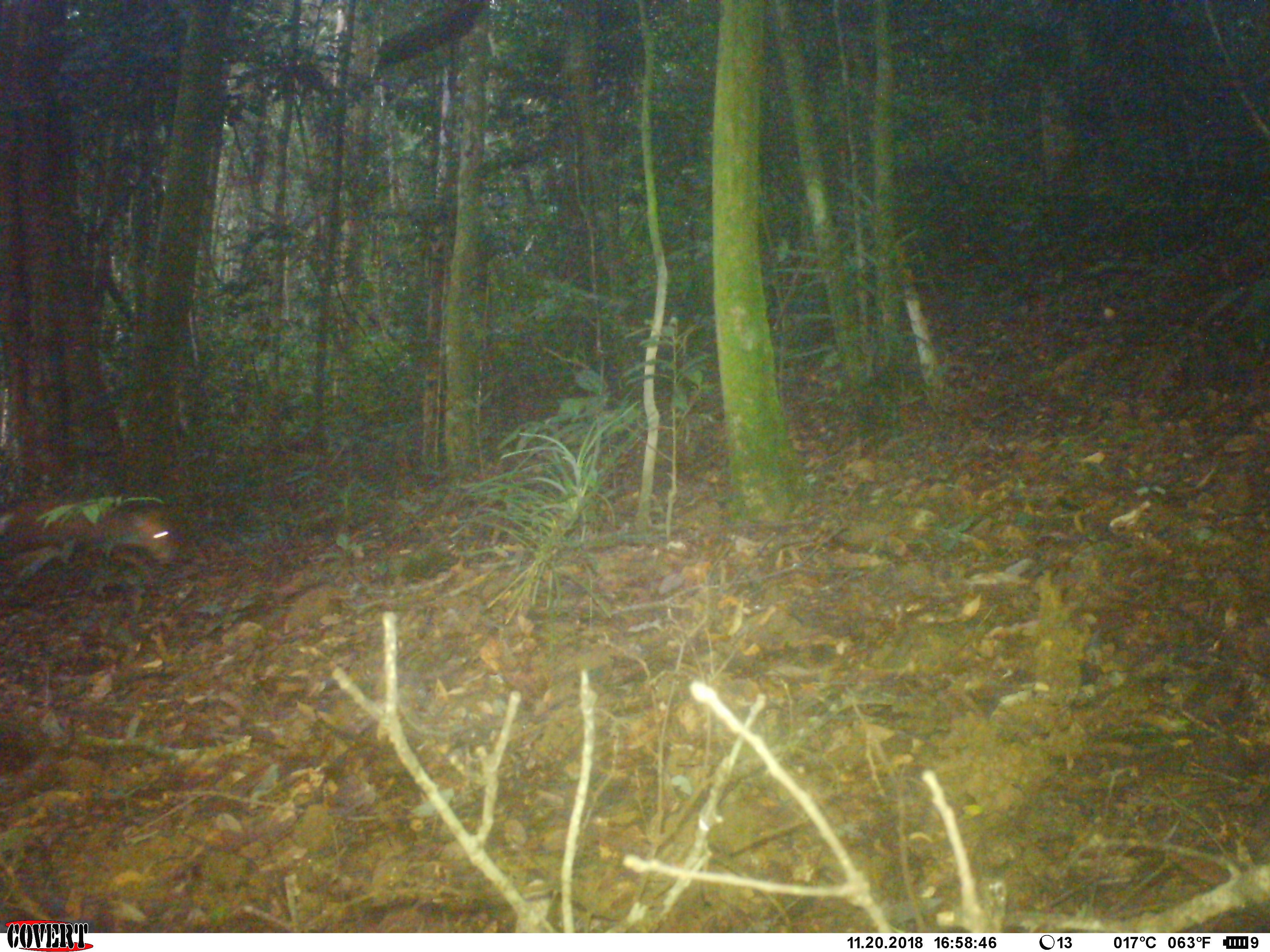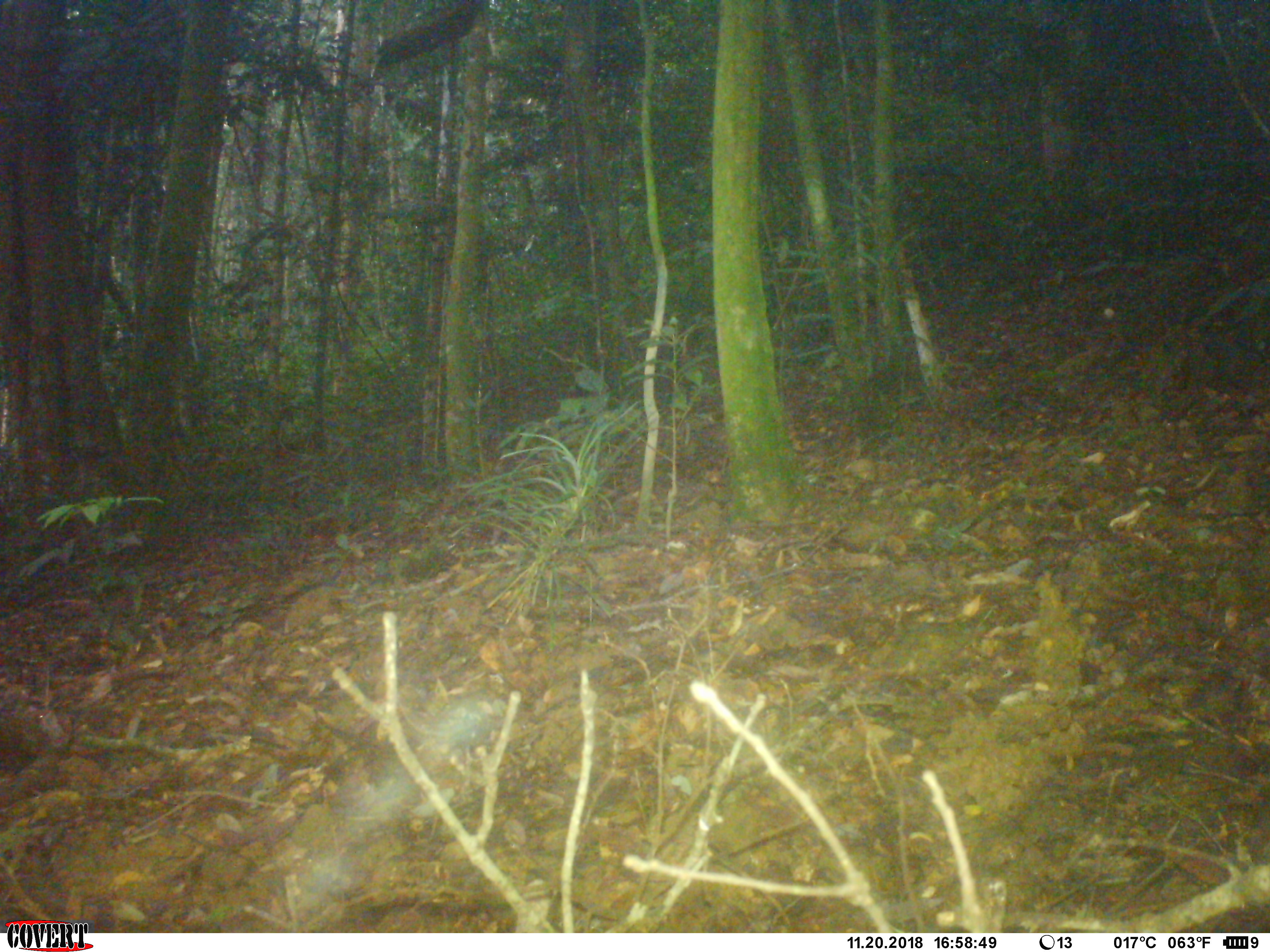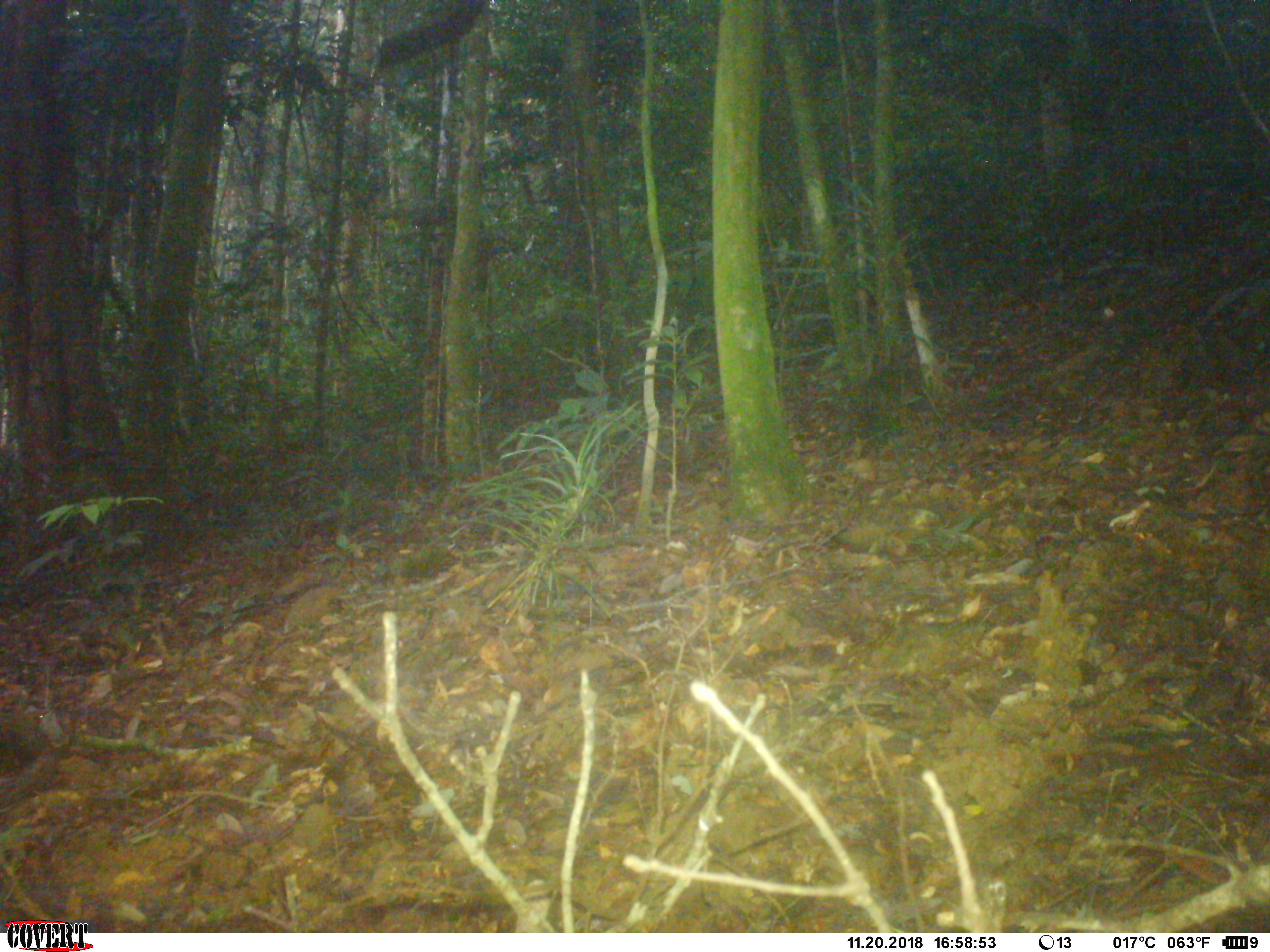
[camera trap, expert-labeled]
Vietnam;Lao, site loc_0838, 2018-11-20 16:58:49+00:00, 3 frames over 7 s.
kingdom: Animalia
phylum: Chordata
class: Mammalia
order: Artiodactyla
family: Cervidae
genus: Muntiacus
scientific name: Muntiacus rooseveltorum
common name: roosevelt's muntjac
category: roosevelts muntjac group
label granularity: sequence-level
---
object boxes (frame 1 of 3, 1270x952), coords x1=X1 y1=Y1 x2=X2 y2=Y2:
roosevelts muntjac group: x1=0 y1=497 x2=176 y2=566